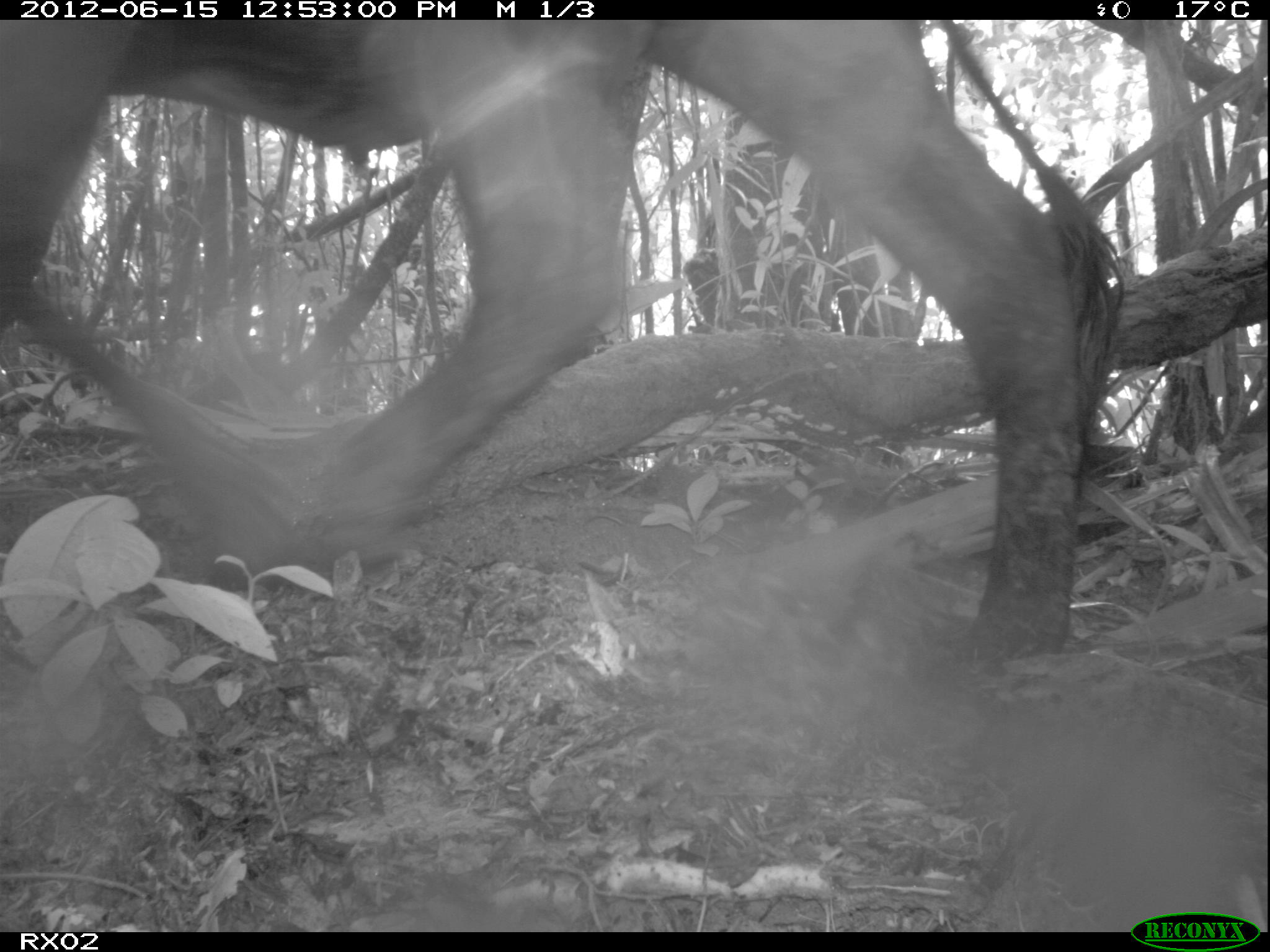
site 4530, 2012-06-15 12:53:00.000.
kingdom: Animalia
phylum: Chordata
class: Mammalia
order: Artiodactyla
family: Bovidae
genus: Bos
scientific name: Bos taurus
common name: domestic cattle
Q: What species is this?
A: Bos taurus (domestic cattle).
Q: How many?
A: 2.